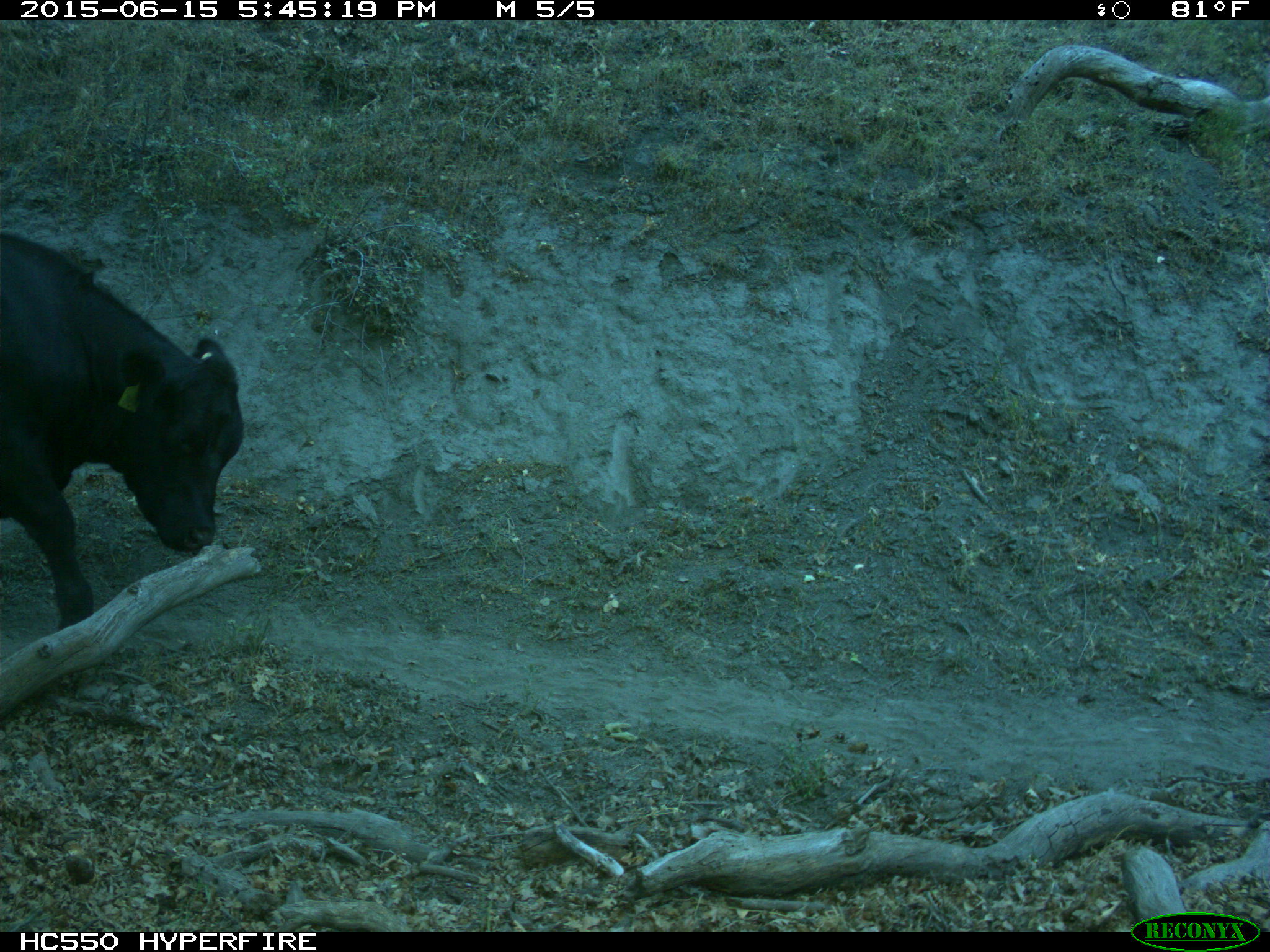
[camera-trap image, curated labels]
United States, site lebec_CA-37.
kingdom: Animalia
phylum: Chordata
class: Mammalia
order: Artiodactyla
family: Bovidae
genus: Bos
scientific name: Bos taurus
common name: domestic cow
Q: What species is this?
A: Bos taurus (domestic cow).